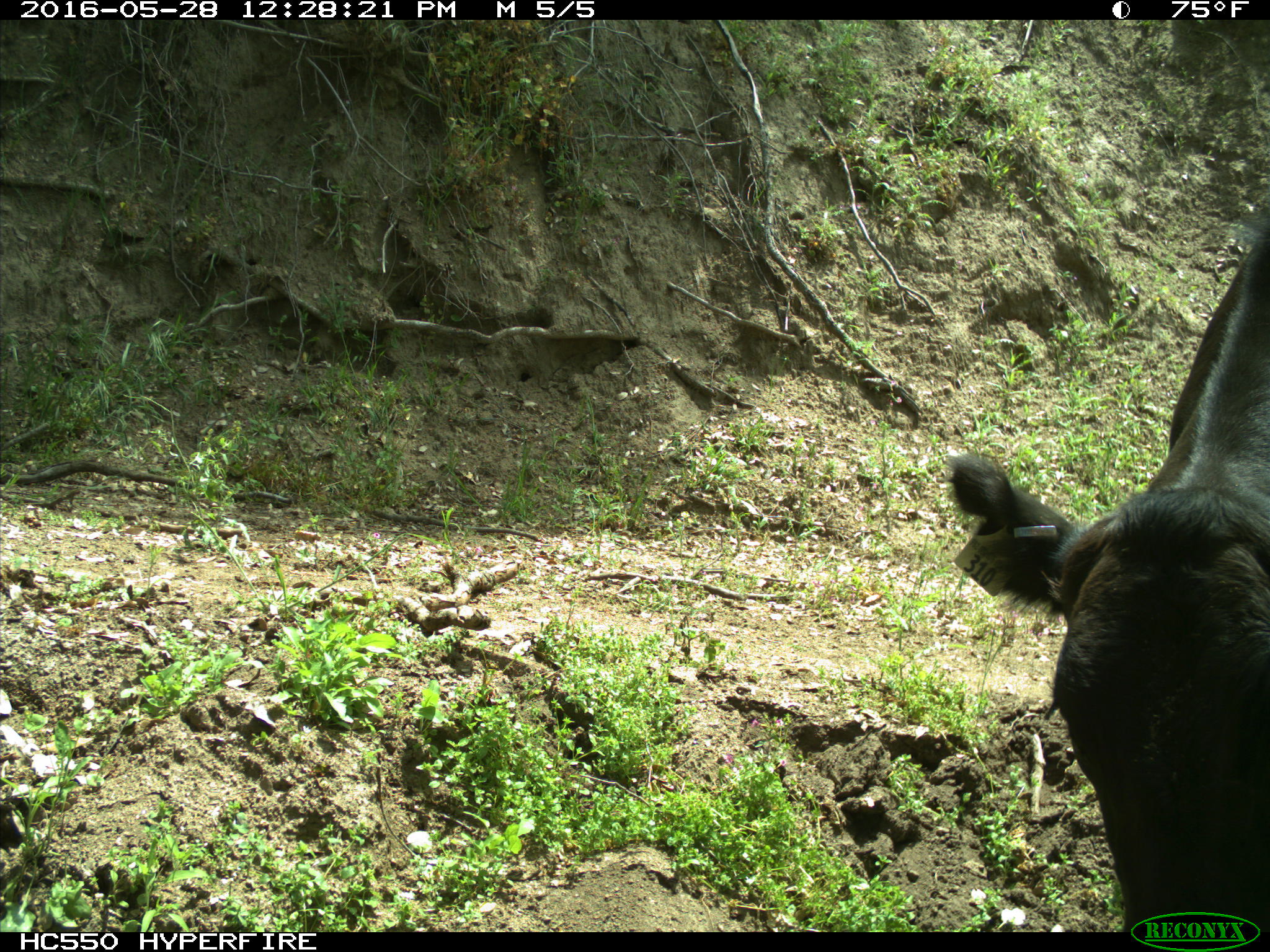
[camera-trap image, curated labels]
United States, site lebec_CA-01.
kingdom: Animalia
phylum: Chordata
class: Mammalia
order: Artiodactyla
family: Bovidae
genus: Bos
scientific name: Bos taurus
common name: domestic cow